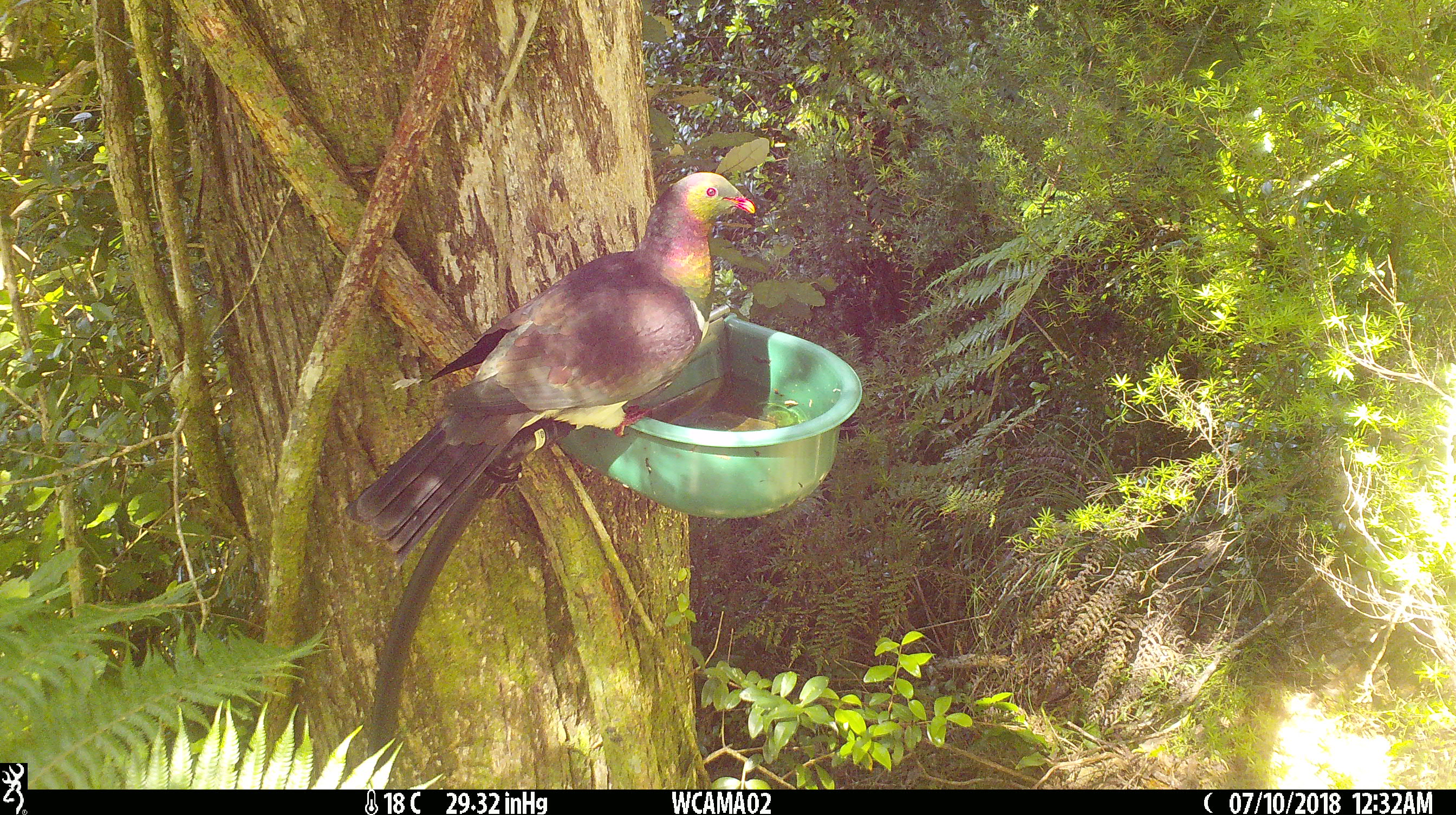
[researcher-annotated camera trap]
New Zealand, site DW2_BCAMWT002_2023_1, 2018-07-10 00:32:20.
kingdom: Animalia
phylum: Chordata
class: Aves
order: Columbiformes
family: Columbidae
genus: Hemiphaga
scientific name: Hemiphaga novaeseelandiae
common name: new zealand pigeon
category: kereru